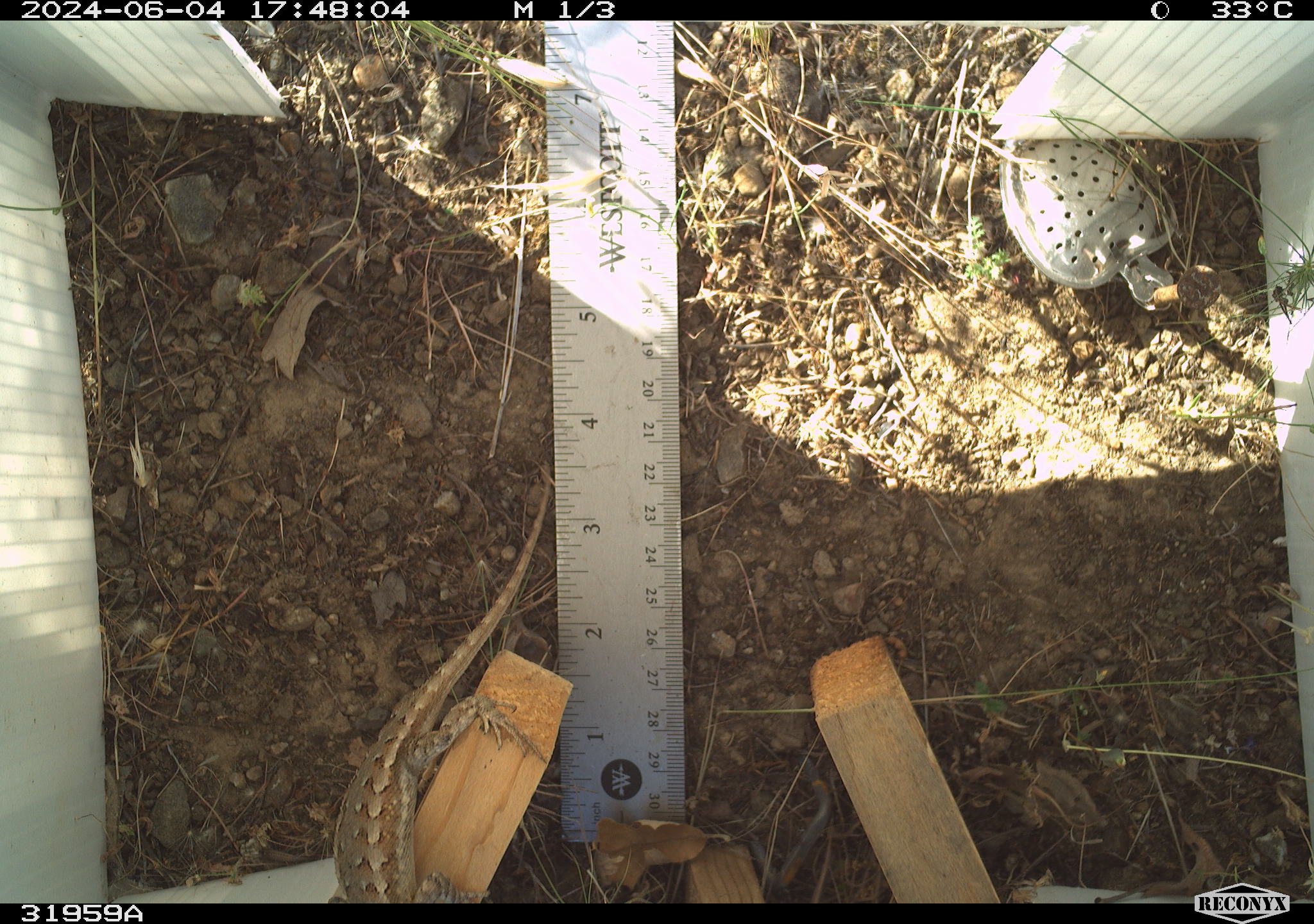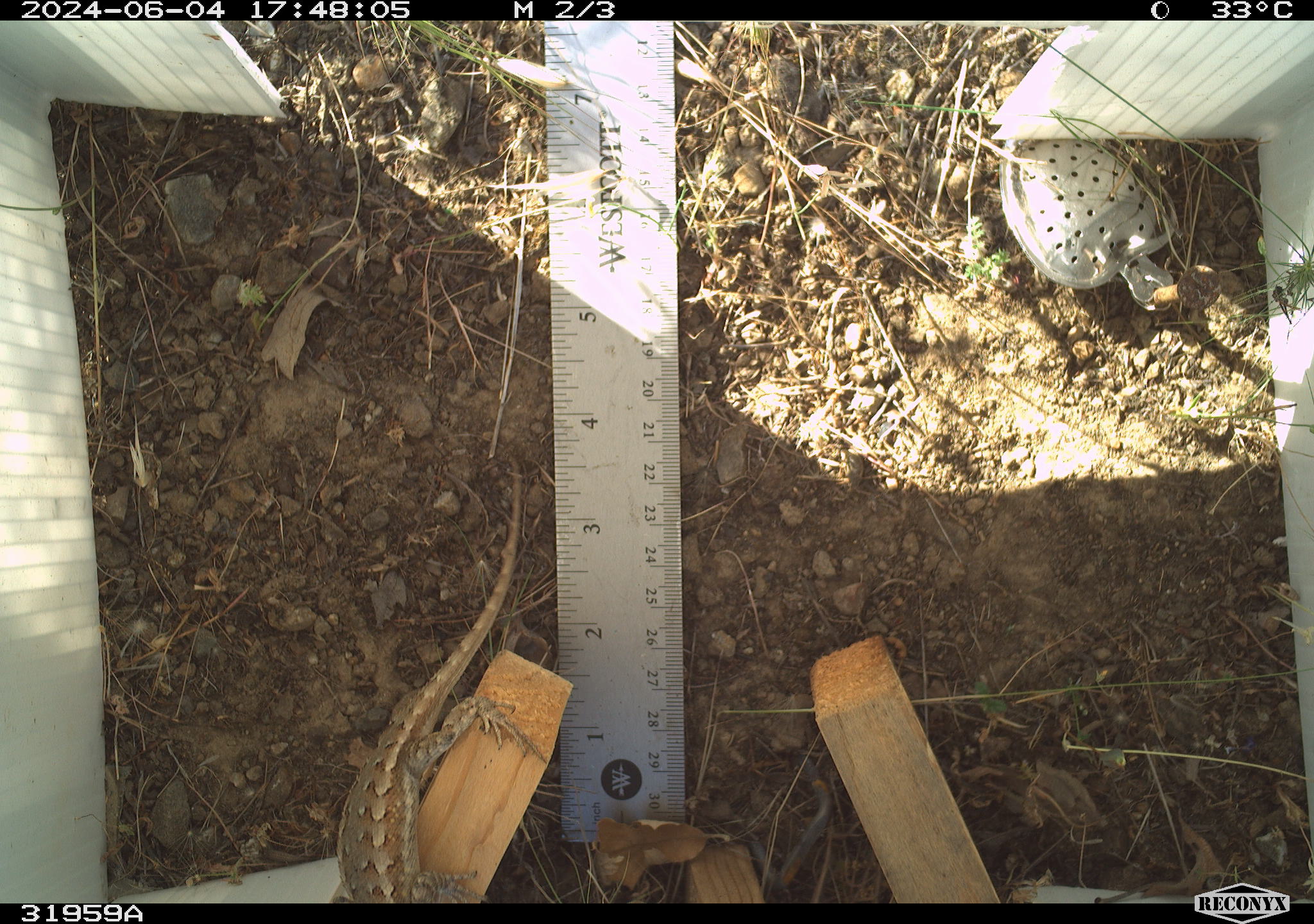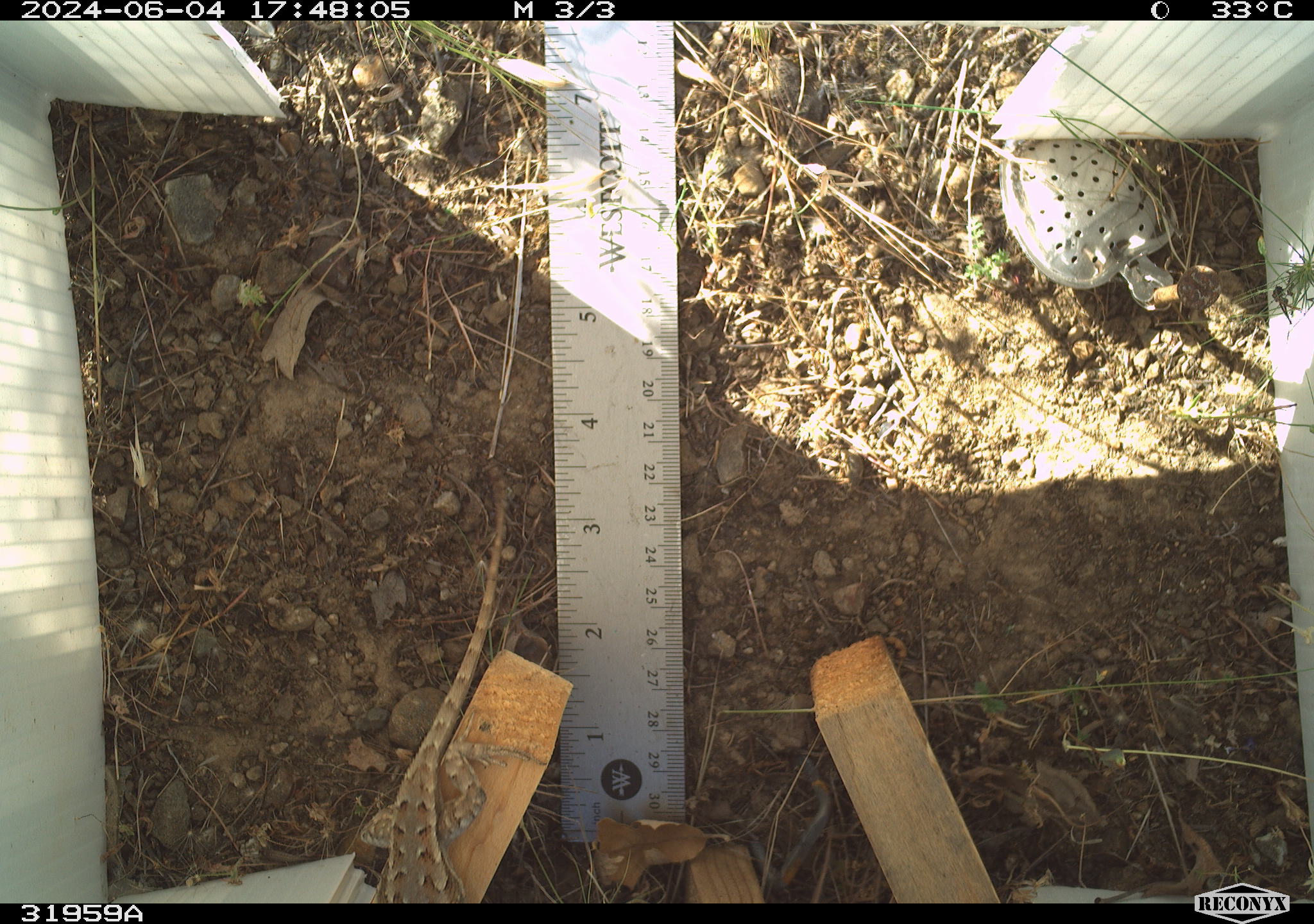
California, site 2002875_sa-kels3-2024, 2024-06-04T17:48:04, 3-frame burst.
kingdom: Animalia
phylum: Chordata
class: Reptilia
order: Squamata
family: Phrynosomatidae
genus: Sceloporus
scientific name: Sceloporus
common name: spiny lizards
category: sceloporus species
Sceloporus species (spiny lizards) (Sceloporus).